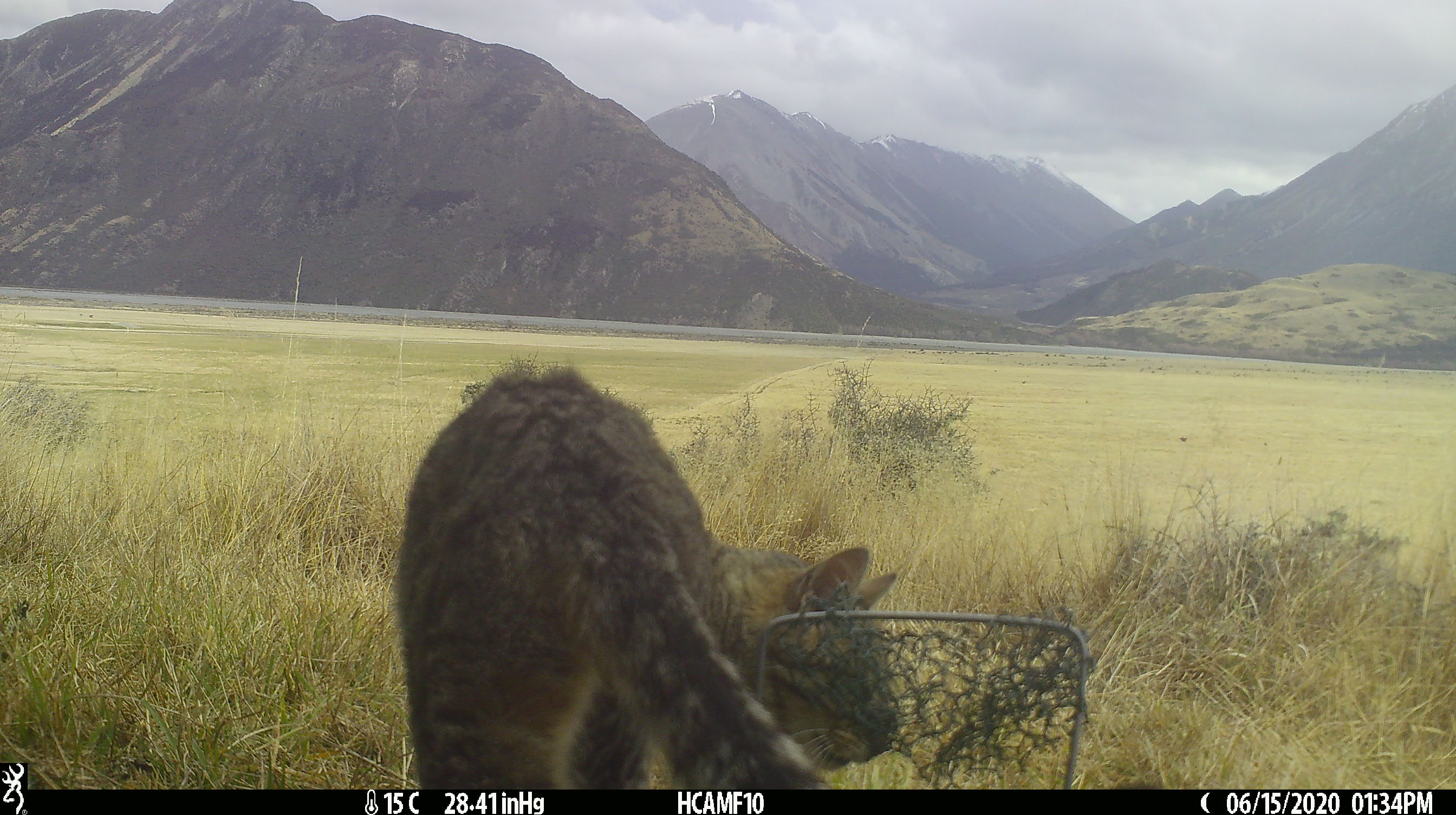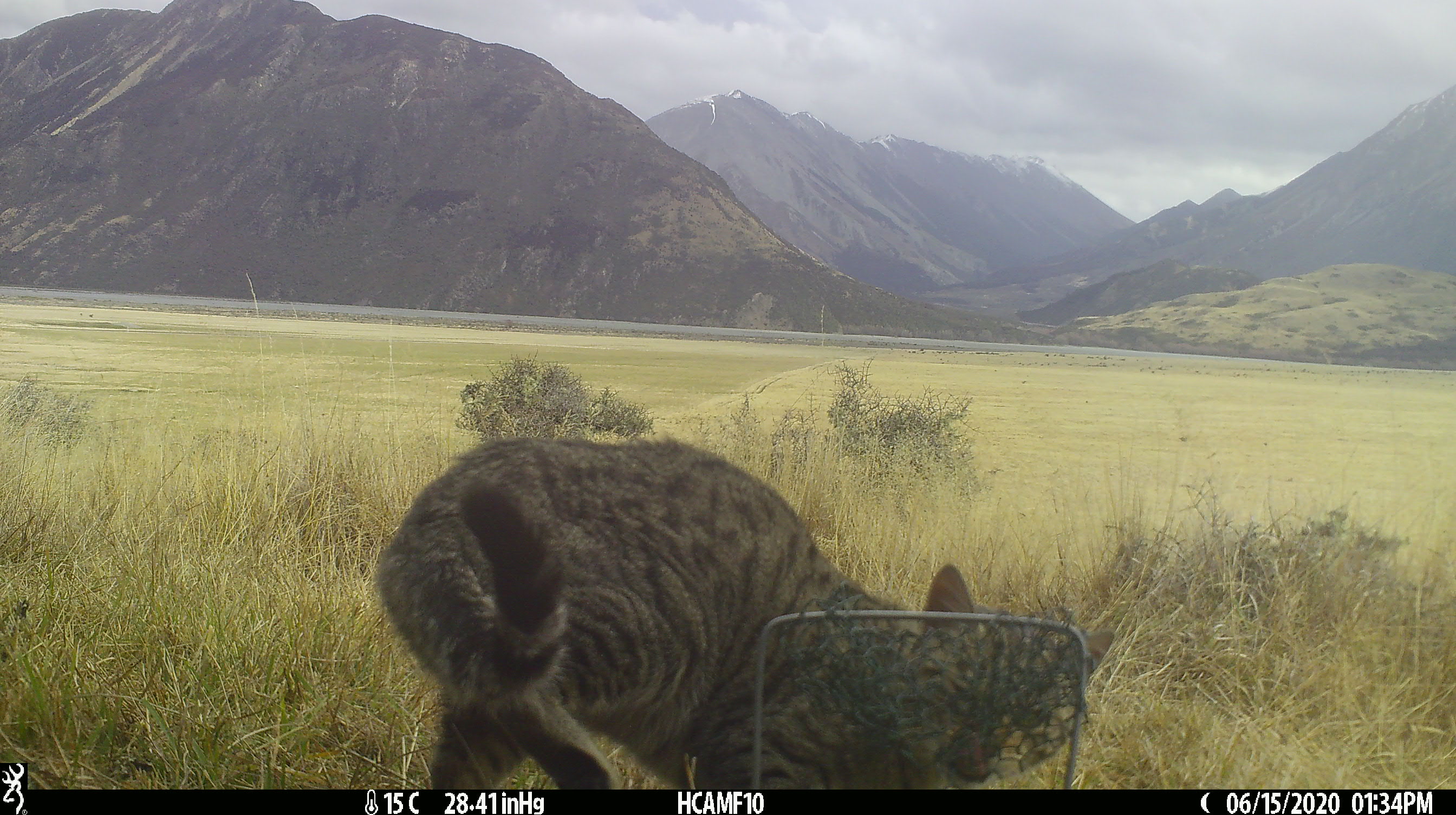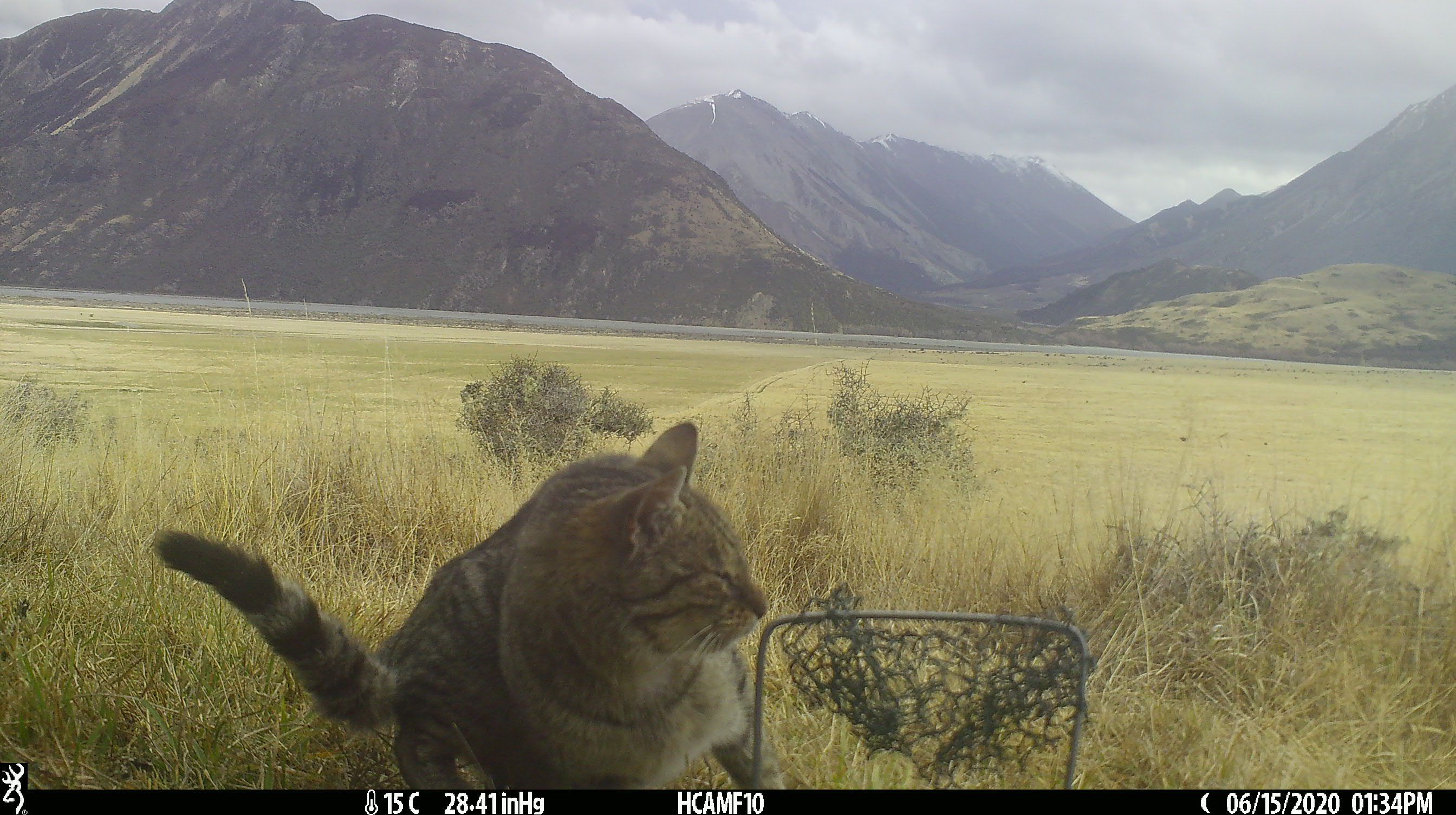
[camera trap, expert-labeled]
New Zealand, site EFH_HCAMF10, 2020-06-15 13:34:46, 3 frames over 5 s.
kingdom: Animalia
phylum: Chordata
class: Mammalia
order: Carnivora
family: Felidae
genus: Felis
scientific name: Felis catus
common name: domestic cat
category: cat